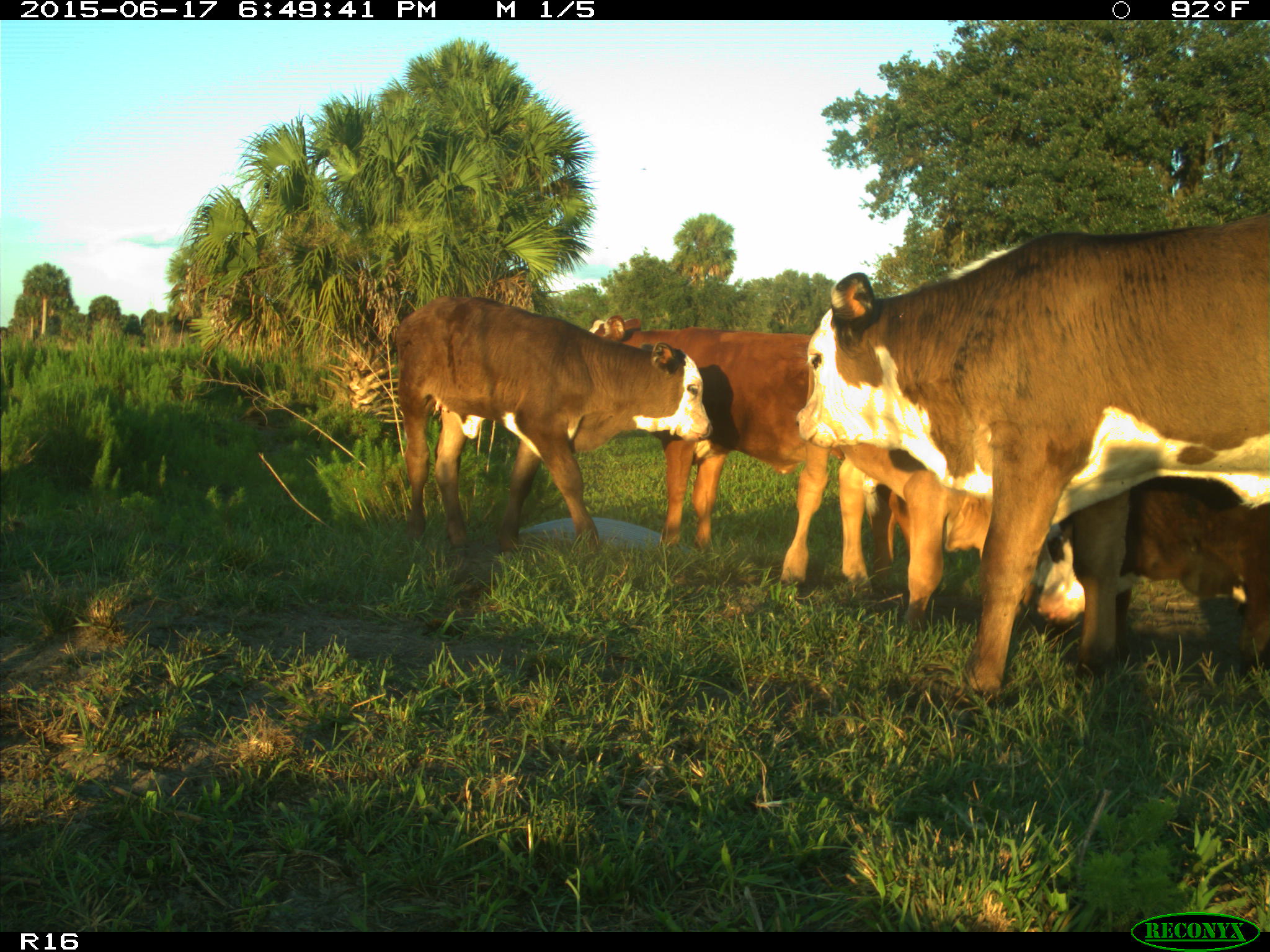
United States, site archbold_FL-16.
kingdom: Animalia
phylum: Chordata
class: Mammalia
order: Artiodactyla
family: Bovidae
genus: Bos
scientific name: Bos taurus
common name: domestic cow